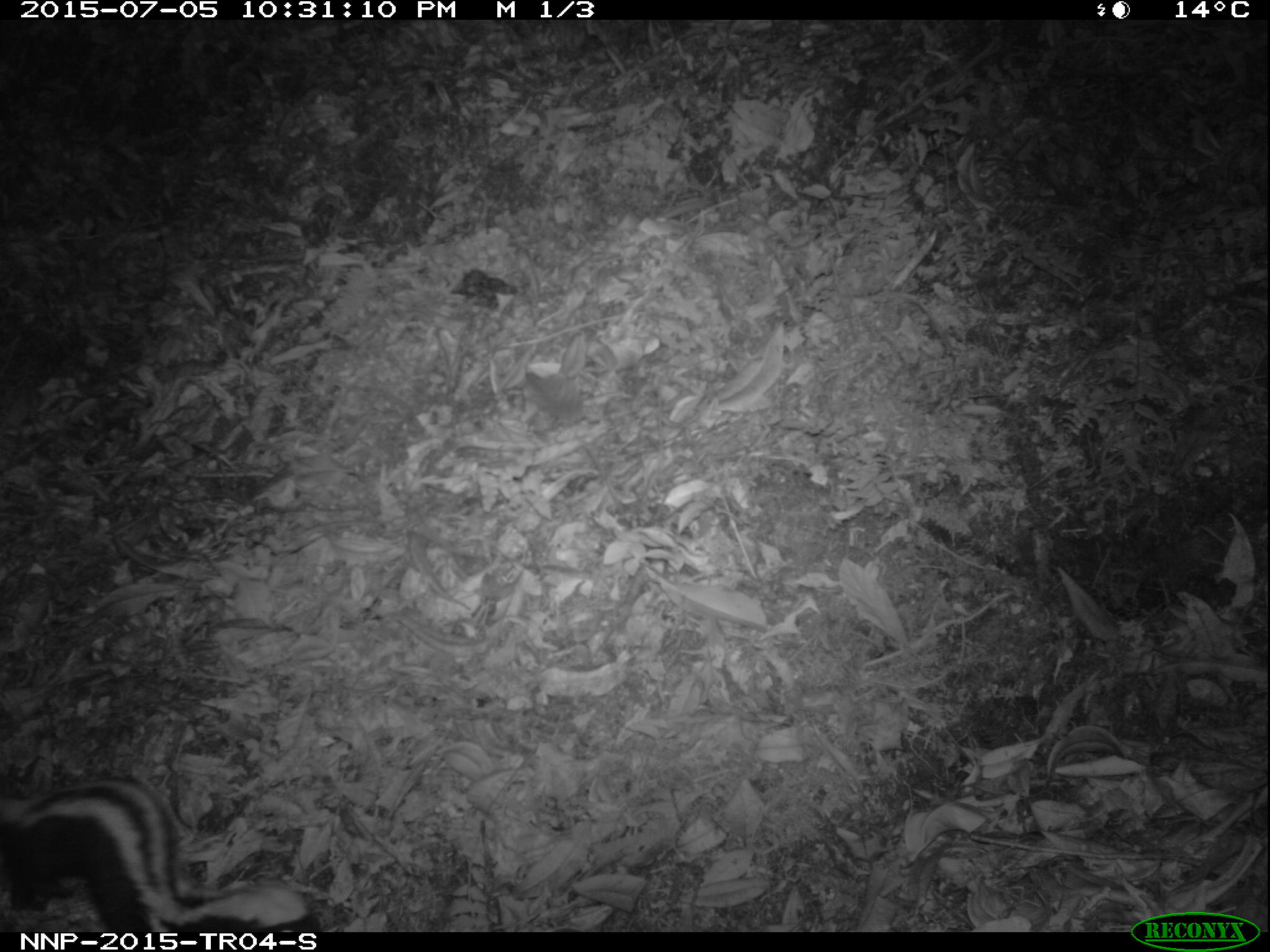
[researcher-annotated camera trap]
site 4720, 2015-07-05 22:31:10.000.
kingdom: Animalia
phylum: Chordata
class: Mammalia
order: Carnivora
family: Mustelidae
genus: Poecilogale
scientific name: Poecilogale albinucha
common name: striped weasel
Poecilogale albinucha (striped weasel), count 1.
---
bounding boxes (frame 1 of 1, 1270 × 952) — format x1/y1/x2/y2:
poecilogale albinucha: 0/776/322/932